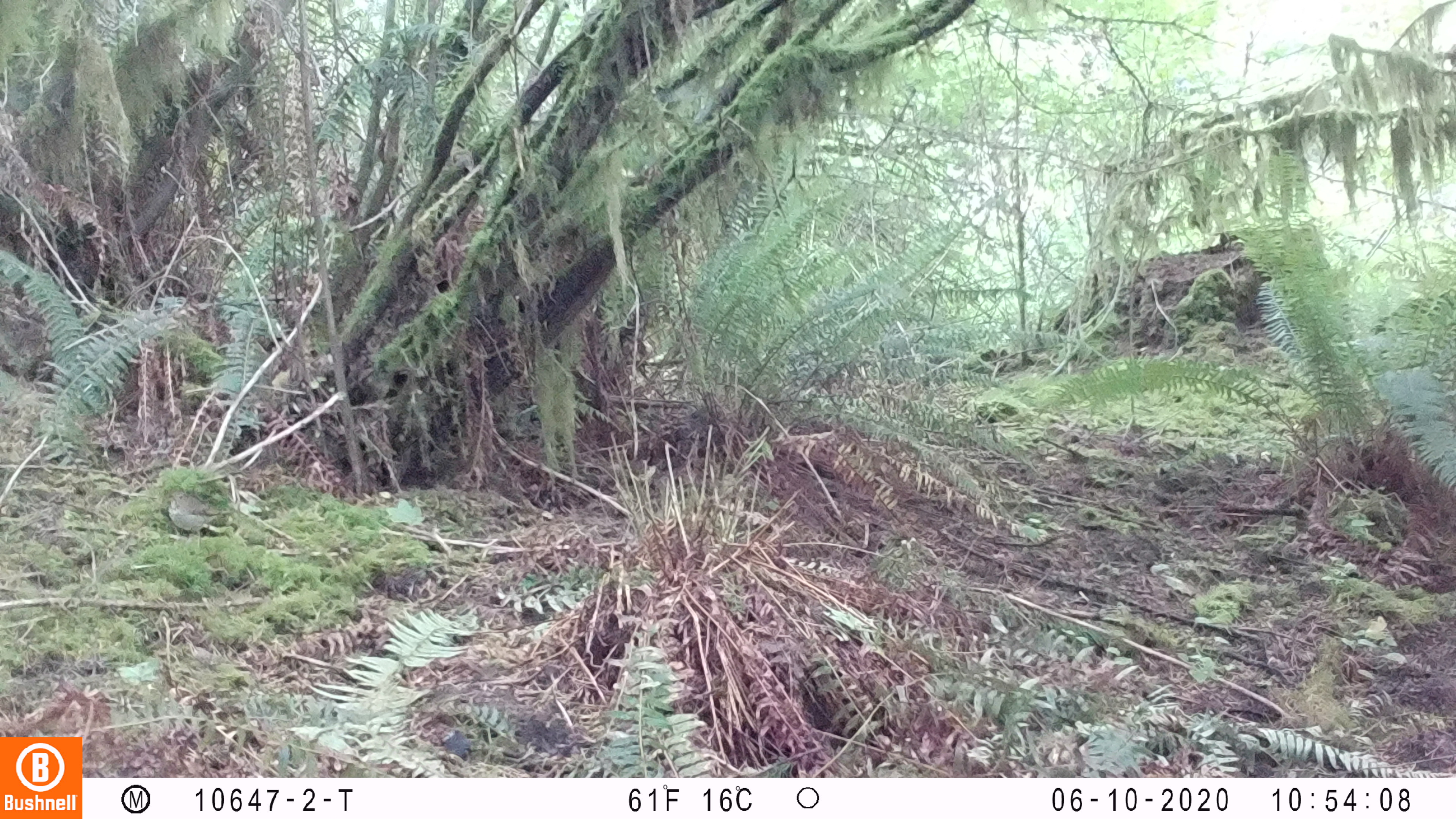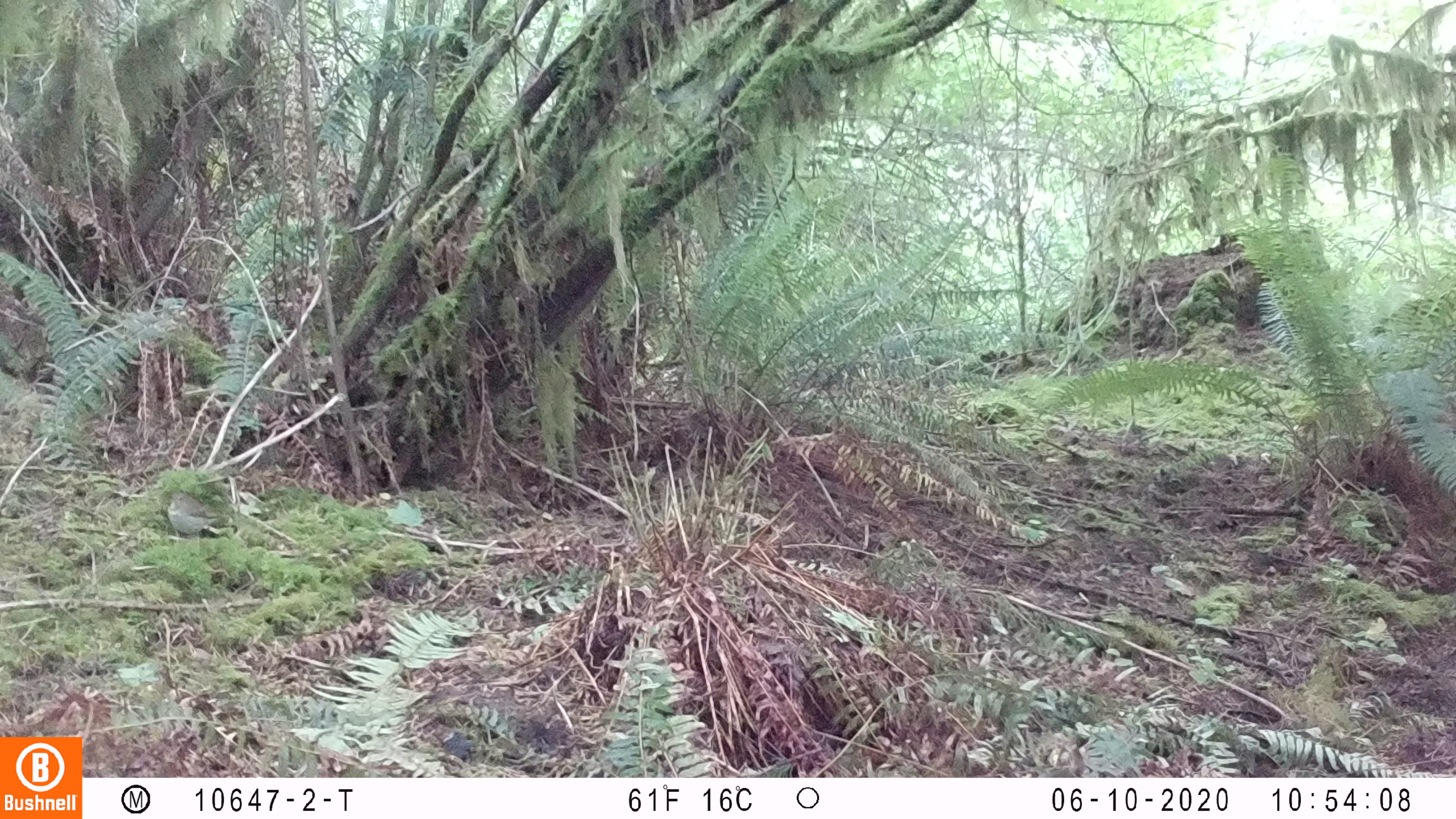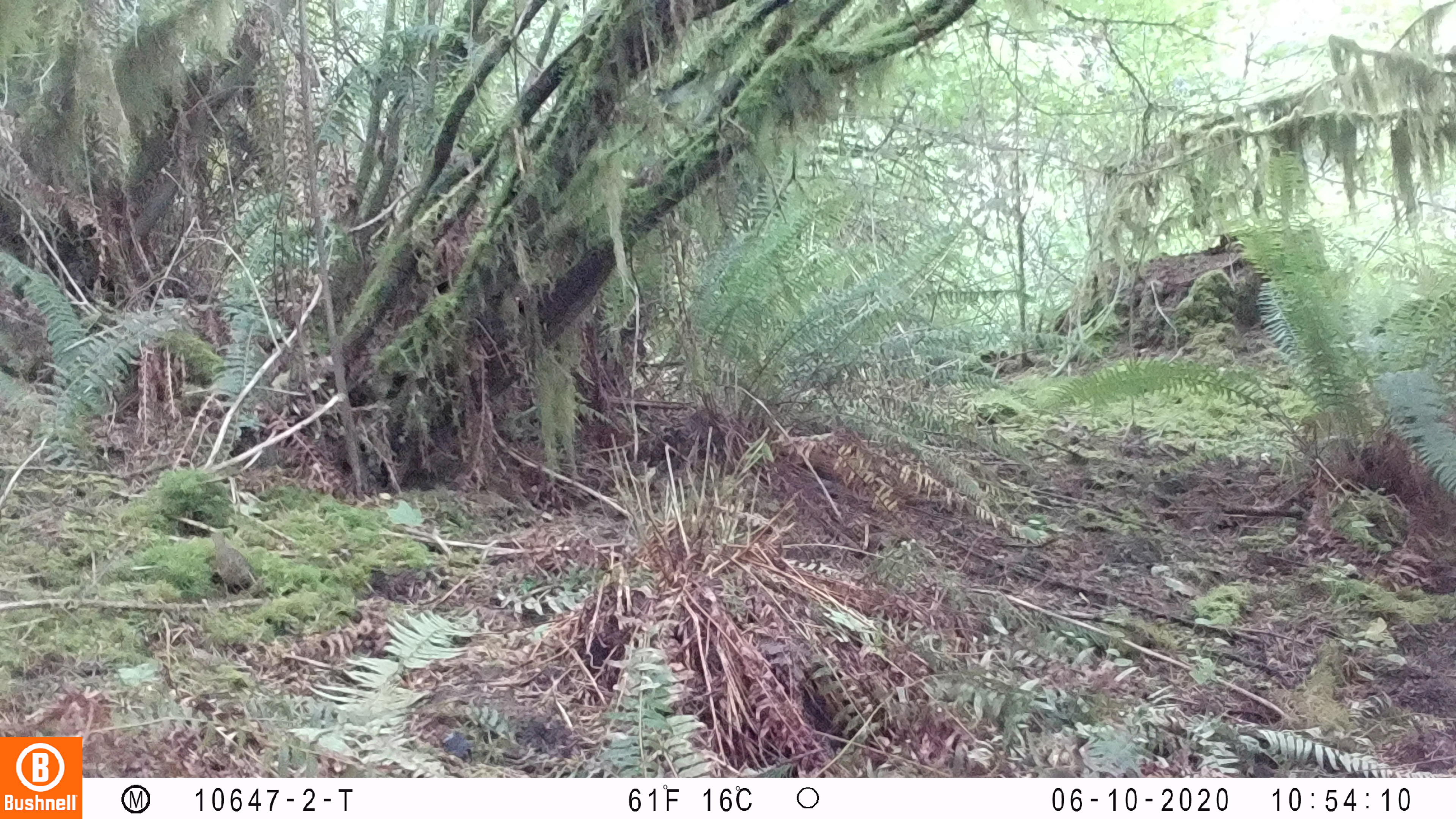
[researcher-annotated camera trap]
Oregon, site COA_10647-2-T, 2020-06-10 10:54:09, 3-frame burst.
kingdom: Animalia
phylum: Chordata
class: Aves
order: Passeriformes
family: Turdidae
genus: Catharus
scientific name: Catharus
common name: brown thrushes and nightingale-thrushes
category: catharus species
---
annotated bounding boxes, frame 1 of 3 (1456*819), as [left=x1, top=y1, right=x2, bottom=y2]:
catharus species: [left=165, top=490, right=232, bottom=532]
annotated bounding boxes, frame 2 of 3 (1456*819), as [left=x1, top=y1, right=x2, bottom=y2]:
catharus species: [left=166, top=491, right=232, bottom=537]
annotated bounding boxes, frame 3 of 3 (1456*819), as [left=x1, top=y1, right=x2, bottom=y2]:
catharus species: [left=207, top=529, right=255, bottom=591]